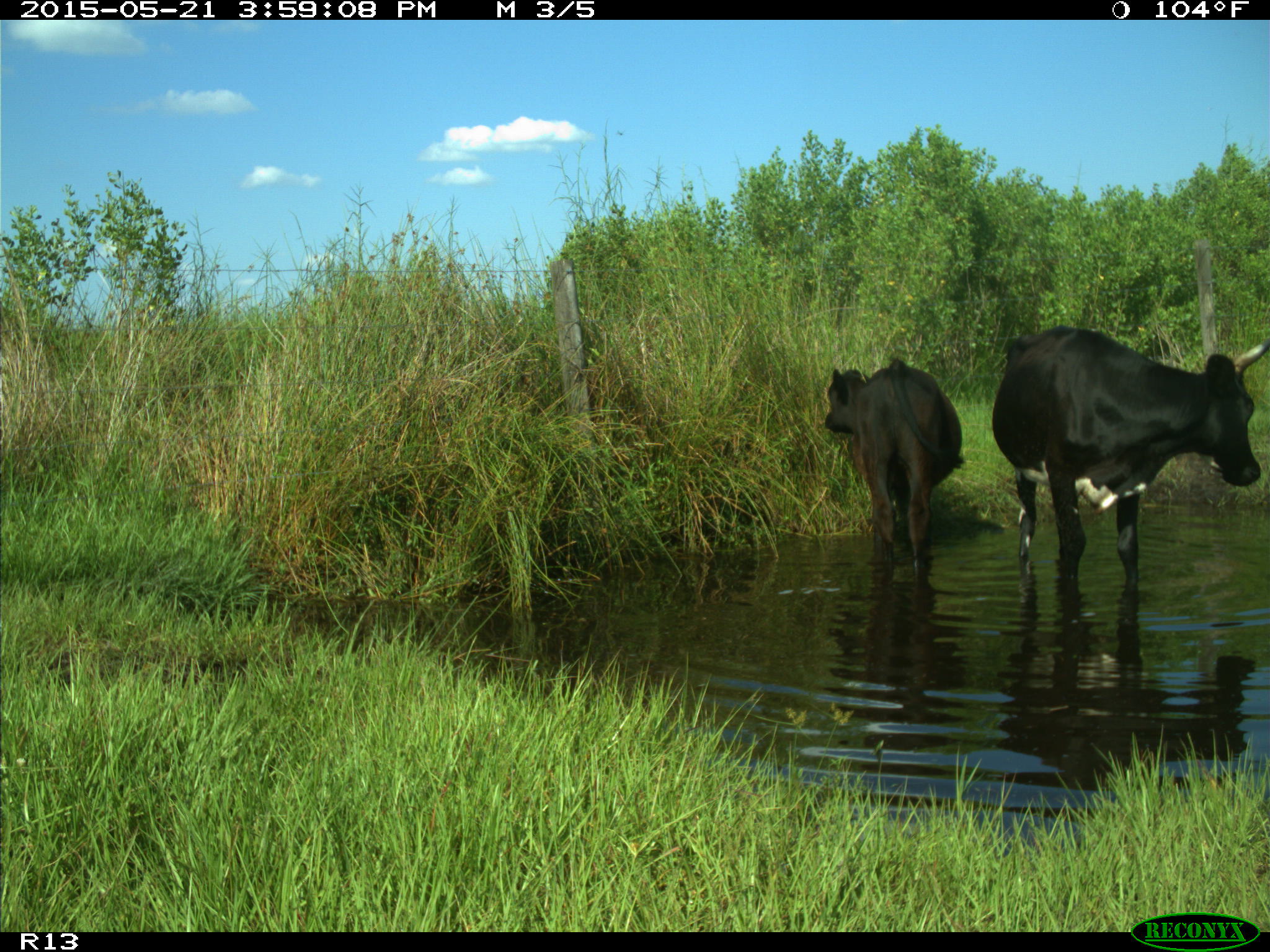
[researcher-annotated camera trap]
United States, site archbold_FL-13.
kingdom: Animalia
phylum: Chordata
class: Mammalia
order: Artiodactyla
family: Bovidae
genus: Bos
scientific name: Bos taurus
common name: domestic cow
Bos taurus (domestic cow).